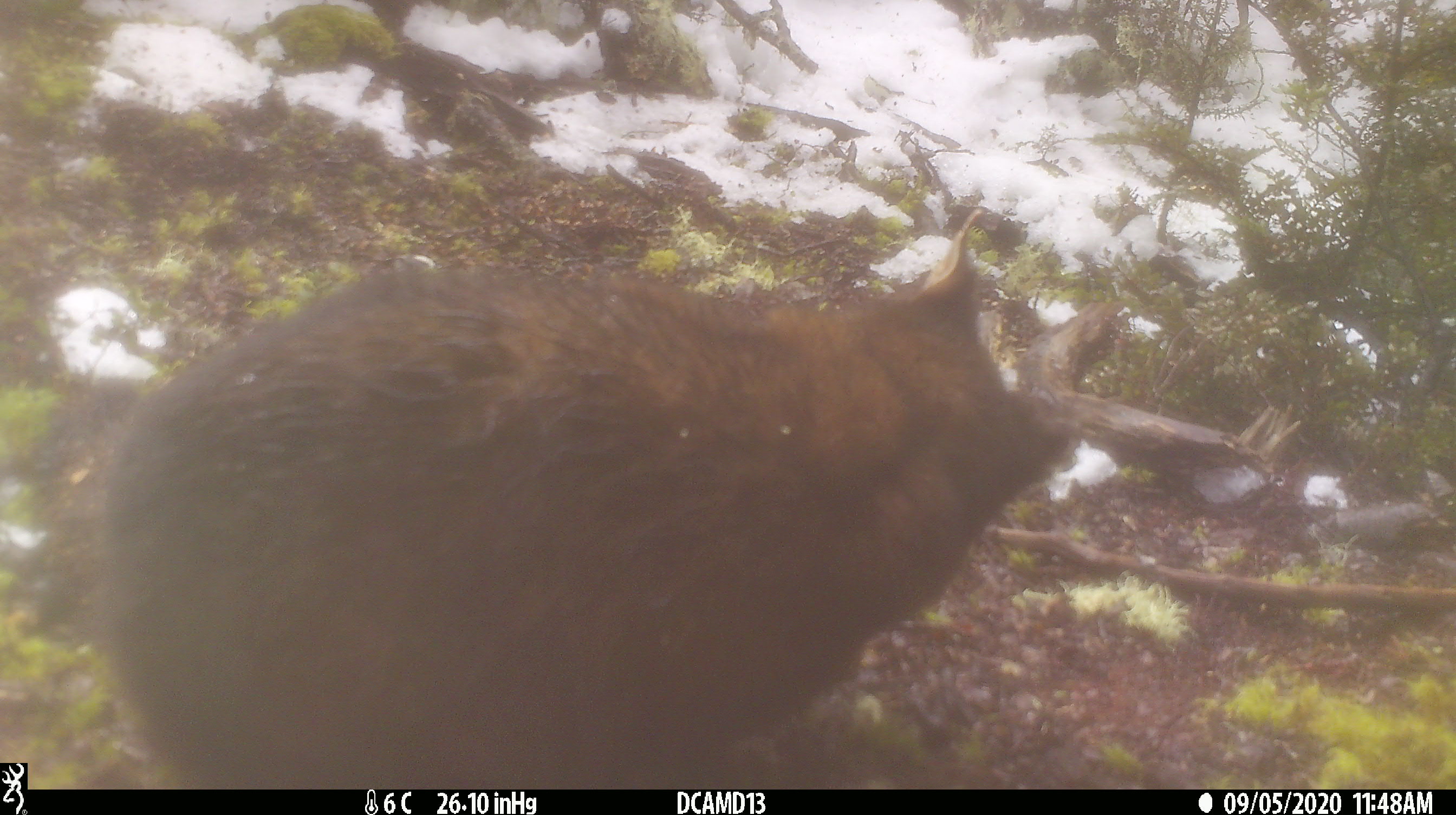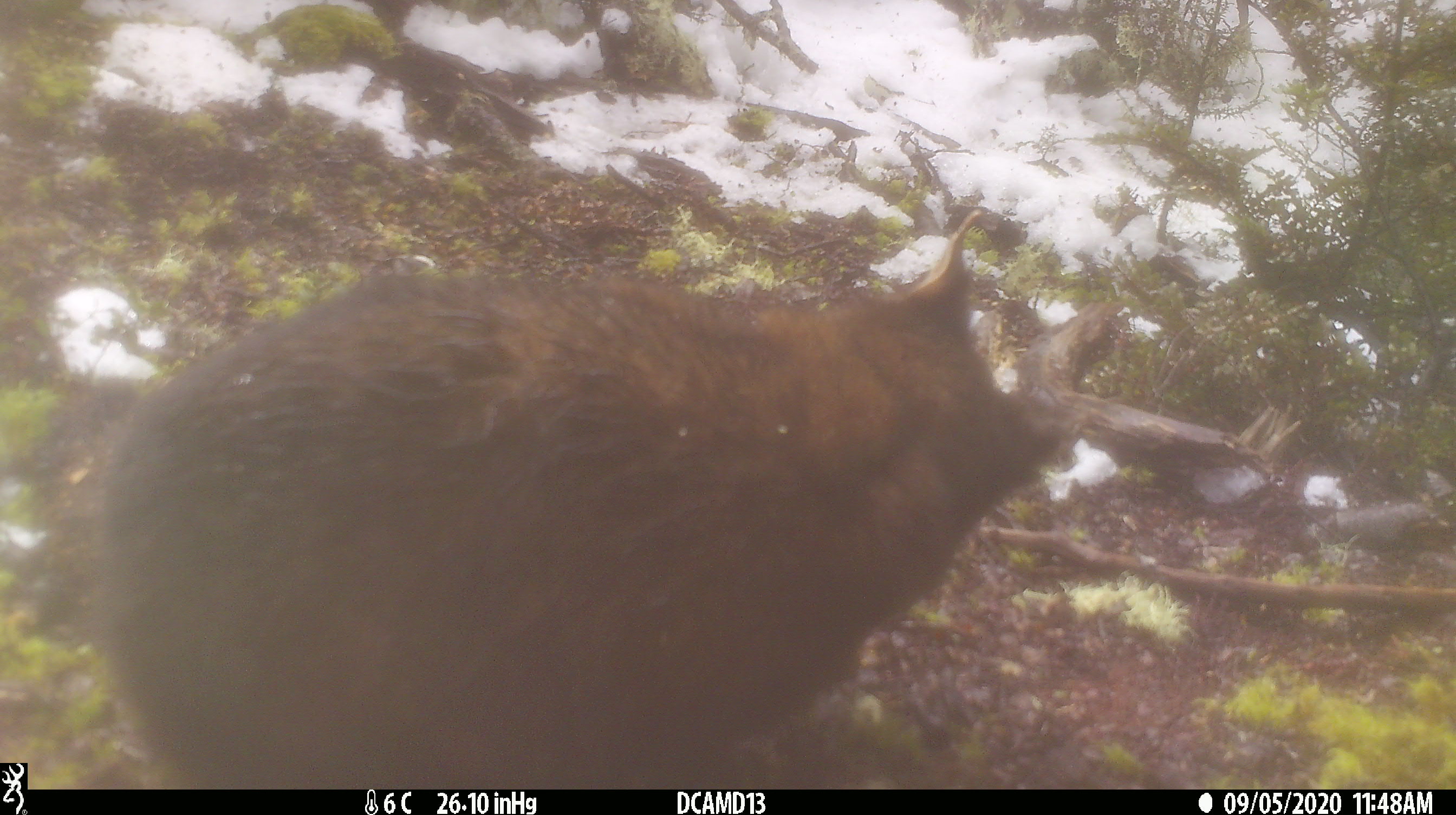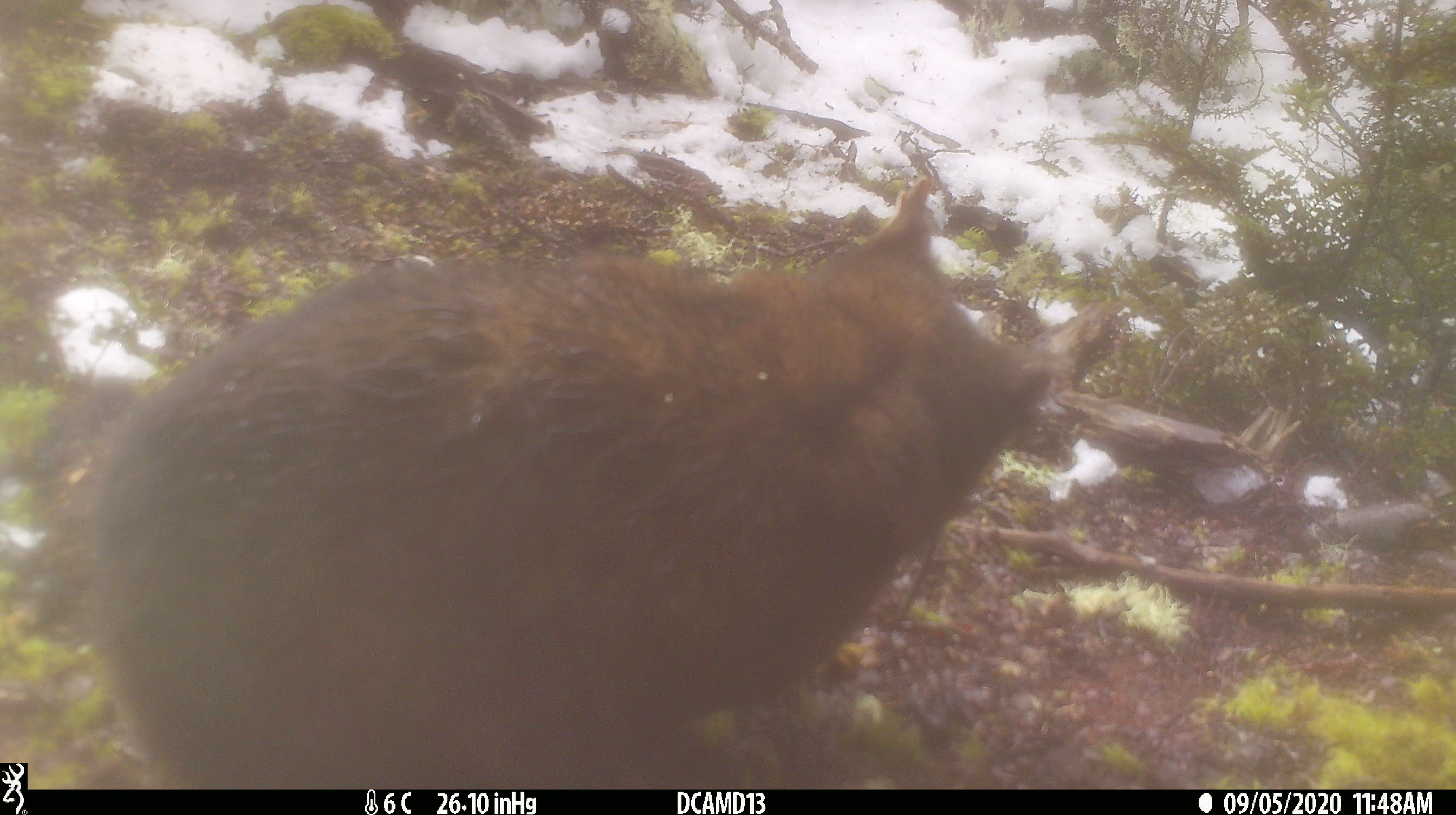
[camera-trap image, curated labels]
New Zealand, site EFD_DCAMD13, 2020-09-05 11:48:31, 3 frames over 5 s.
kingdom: Animalia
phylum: Chordata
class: Mammalia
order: Diprotodontia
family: Phalangeridae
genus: Trichosurus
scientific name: Trichosurus vulpecula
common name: common brushtail possum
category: possum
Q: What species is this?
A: Possum (common brushtail possum) (Trichosurus vulpecula).